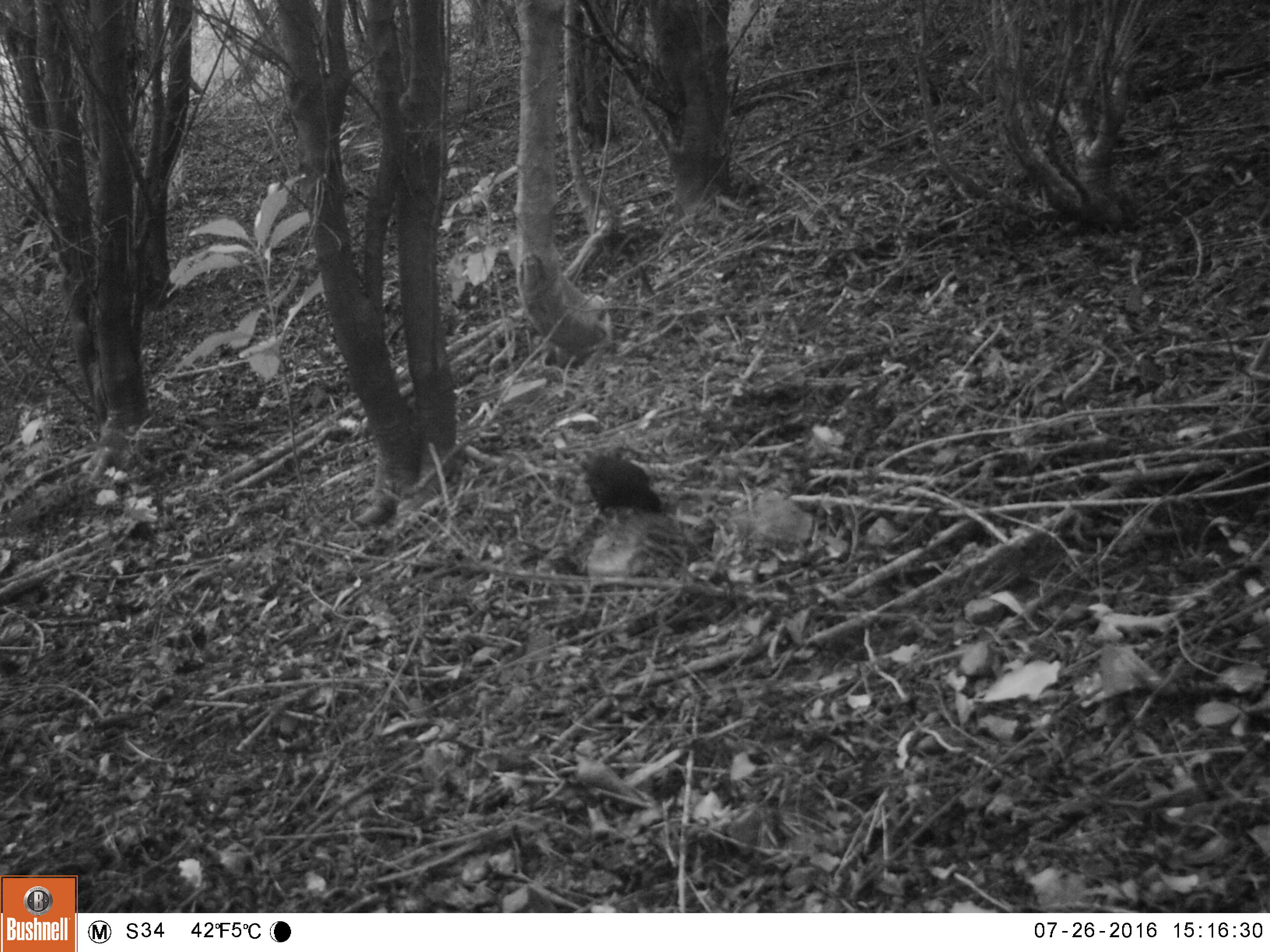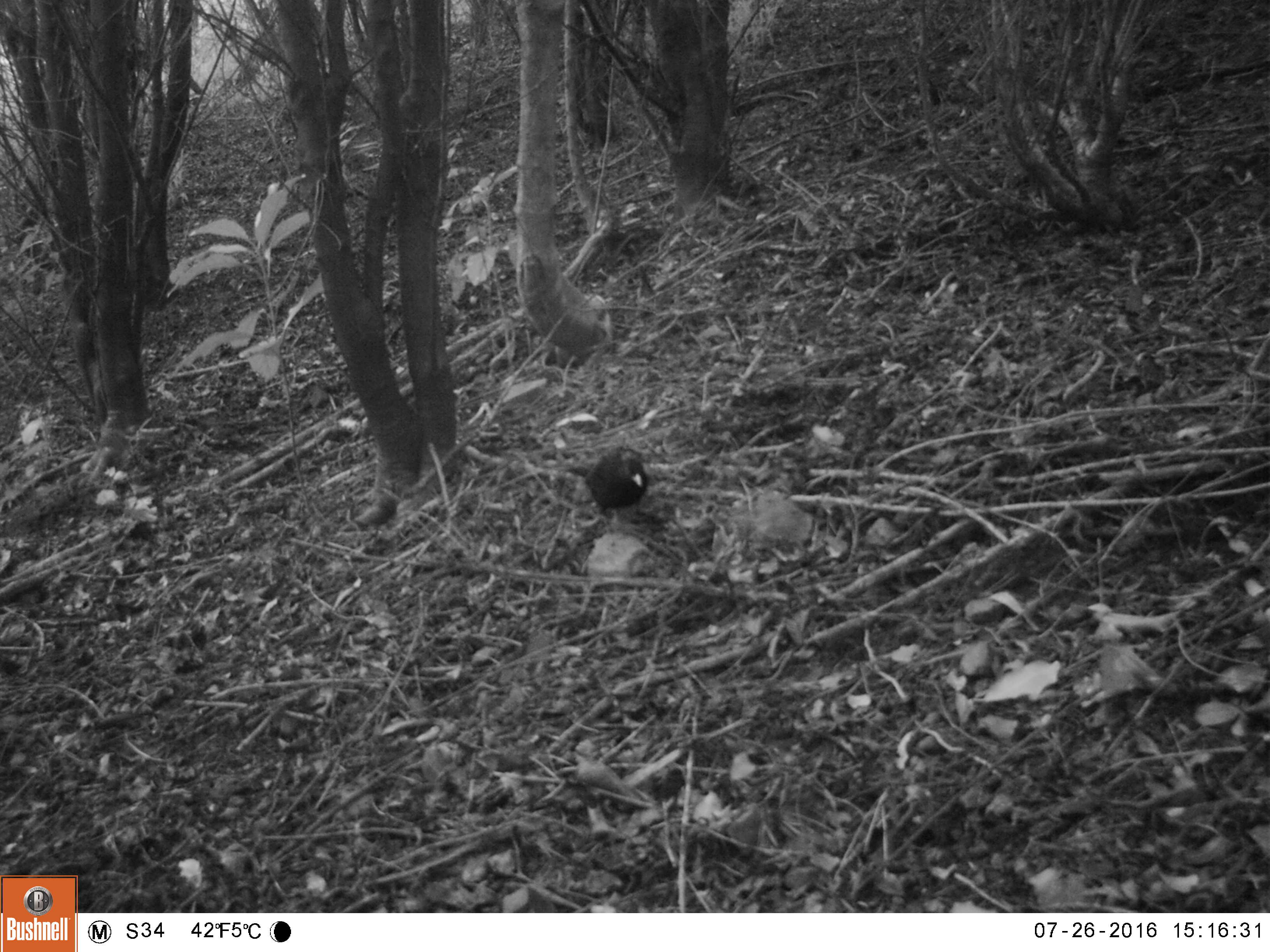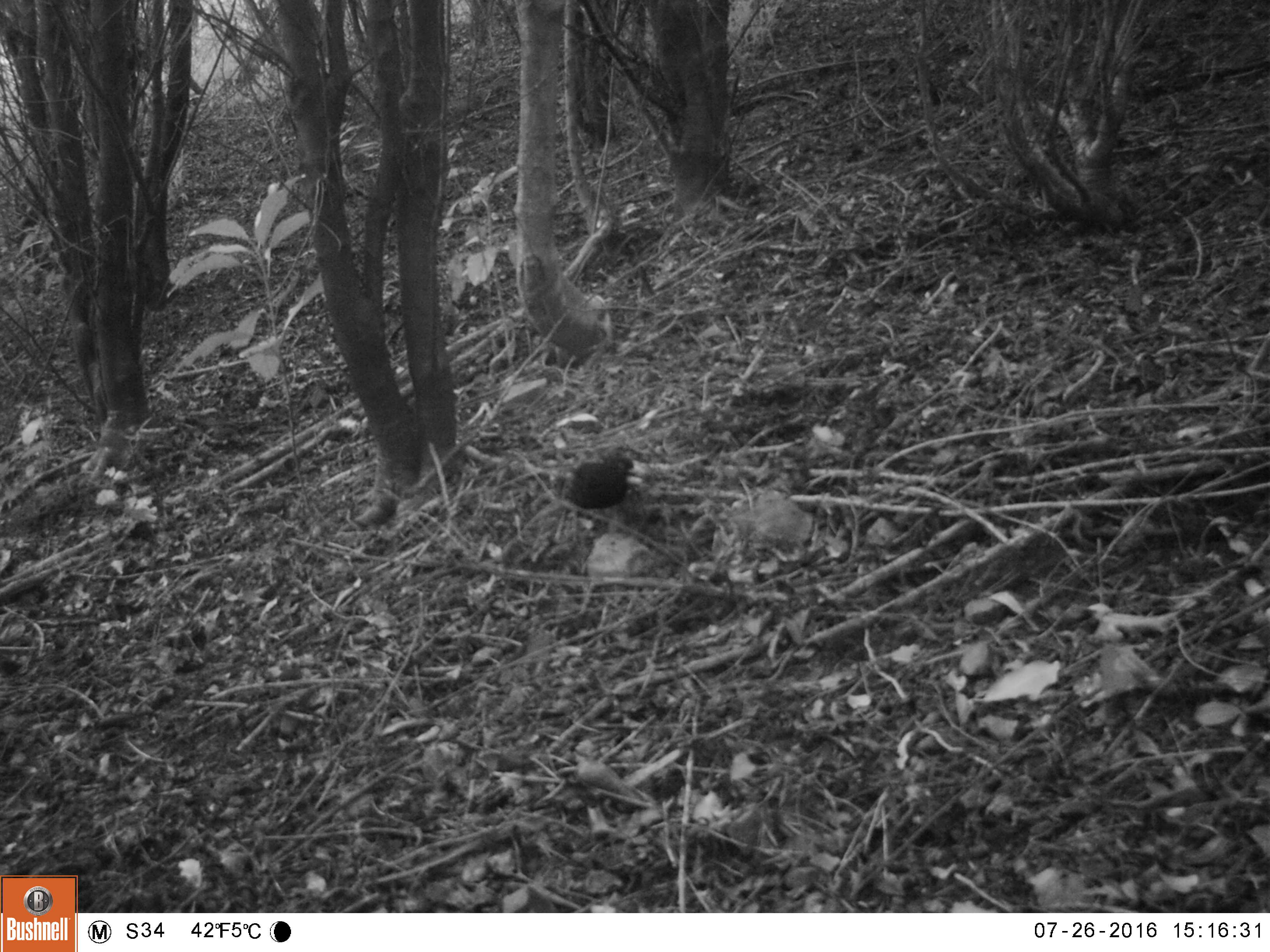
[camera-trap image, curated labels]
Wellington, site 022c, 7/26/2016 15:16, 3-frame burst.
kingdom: Animalia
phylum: Chordata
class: Aves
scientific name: Aves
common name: bird